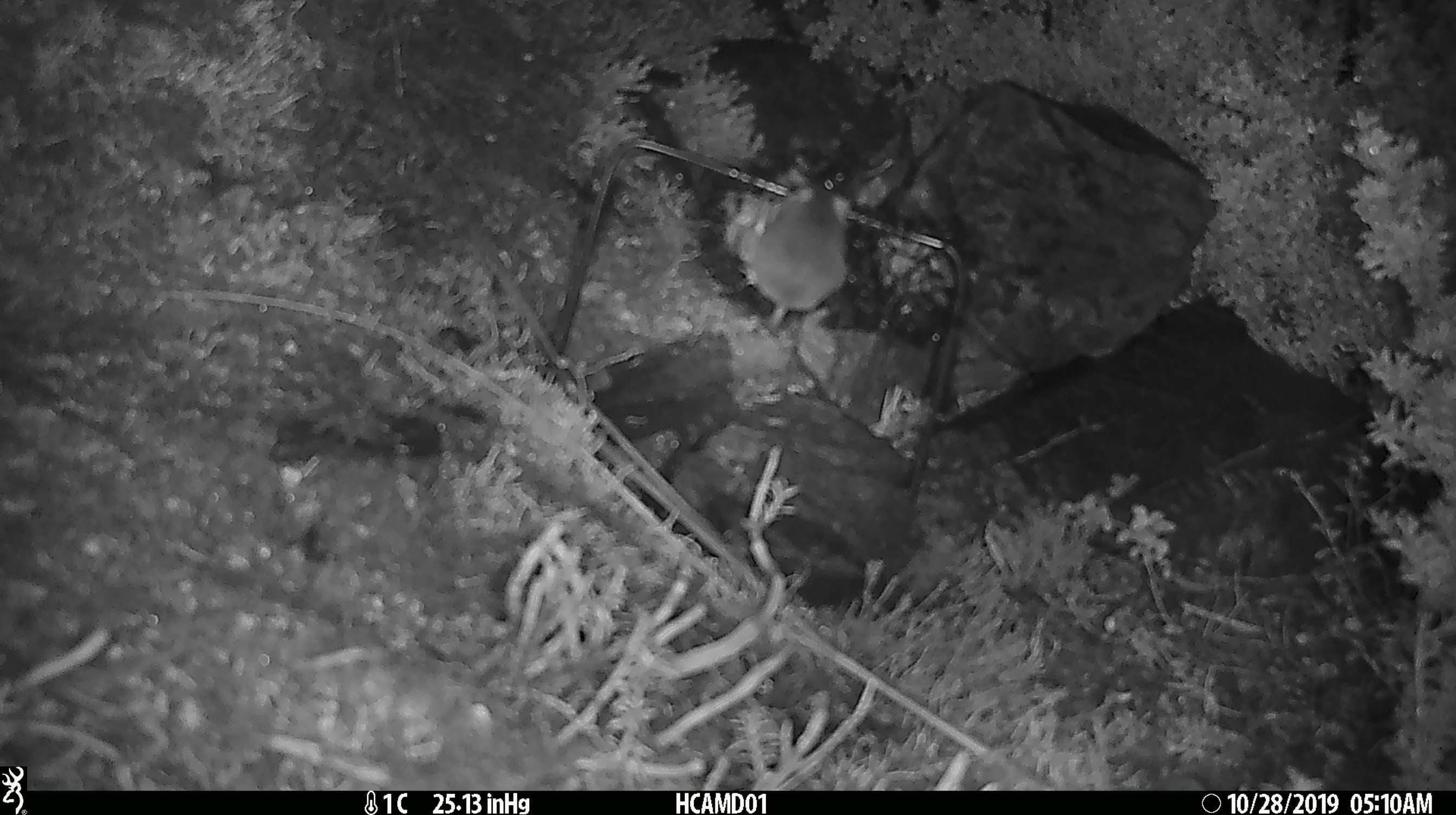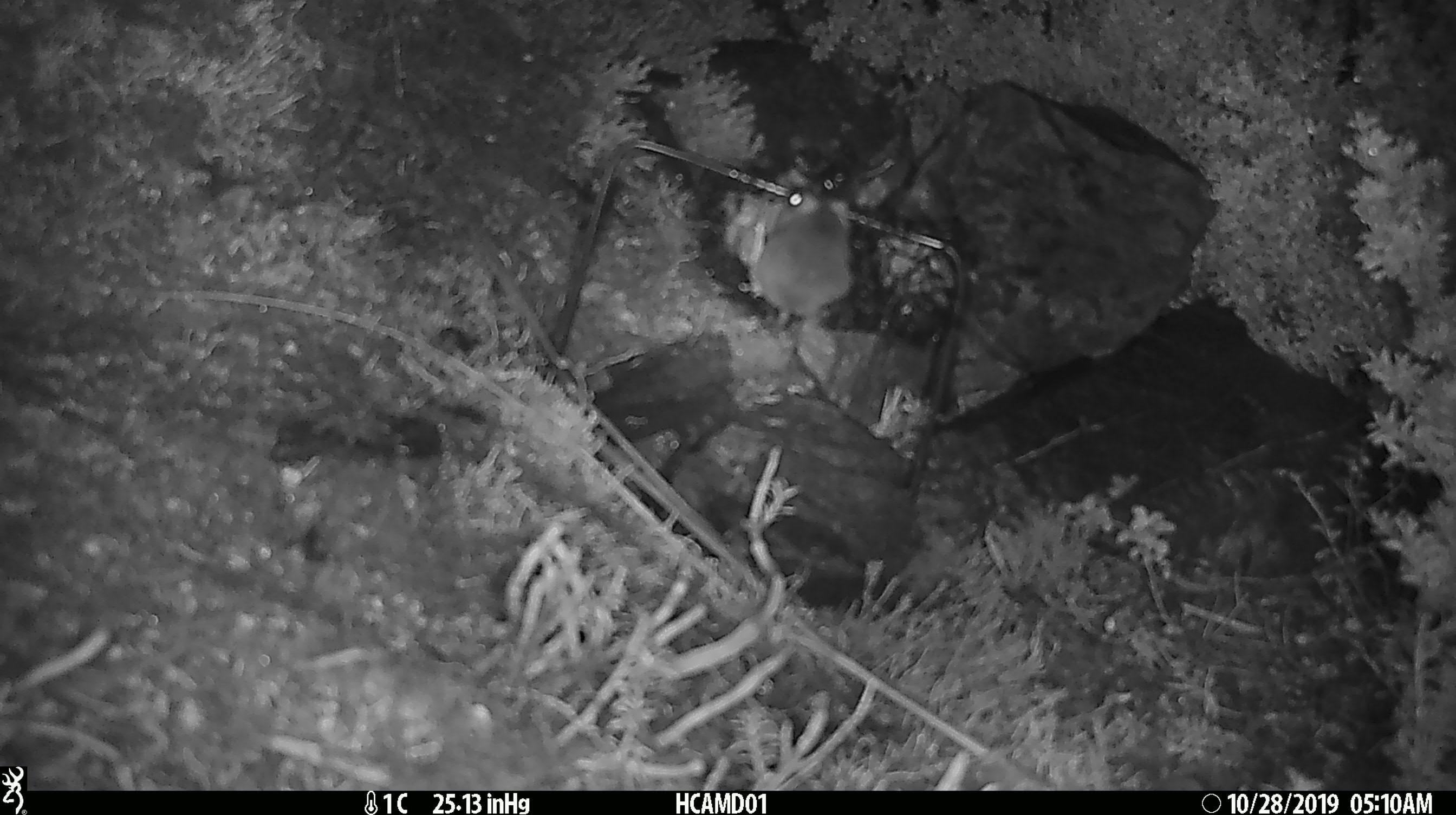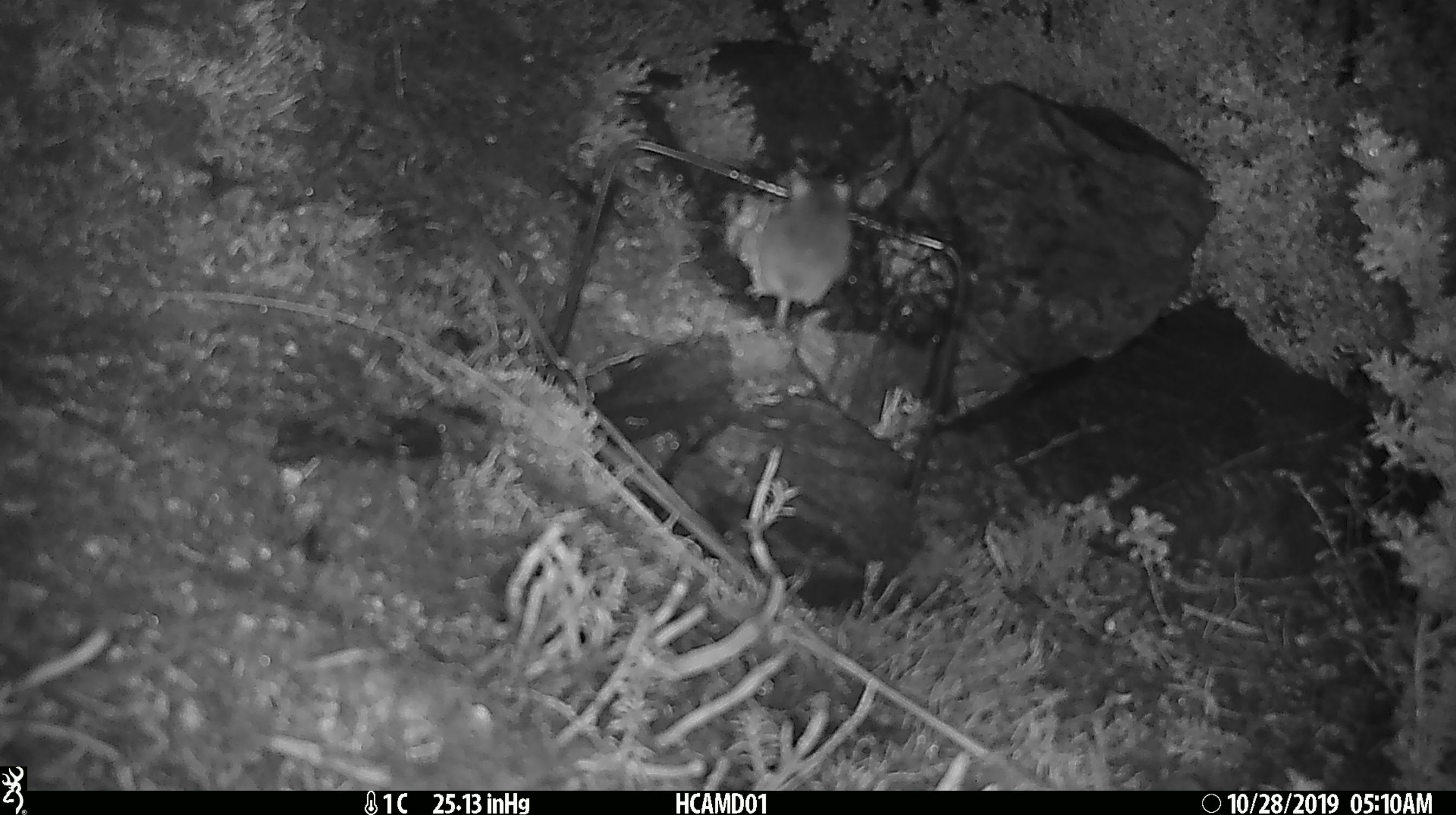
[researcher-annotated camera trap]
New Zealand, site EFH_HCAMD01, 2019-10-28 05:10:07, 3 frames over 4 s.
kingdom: Animalia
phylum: Chordata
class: Mammalia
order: Rodentia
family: Muridae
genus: Mus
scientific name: Mus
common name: mouse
Mouse (Mus).